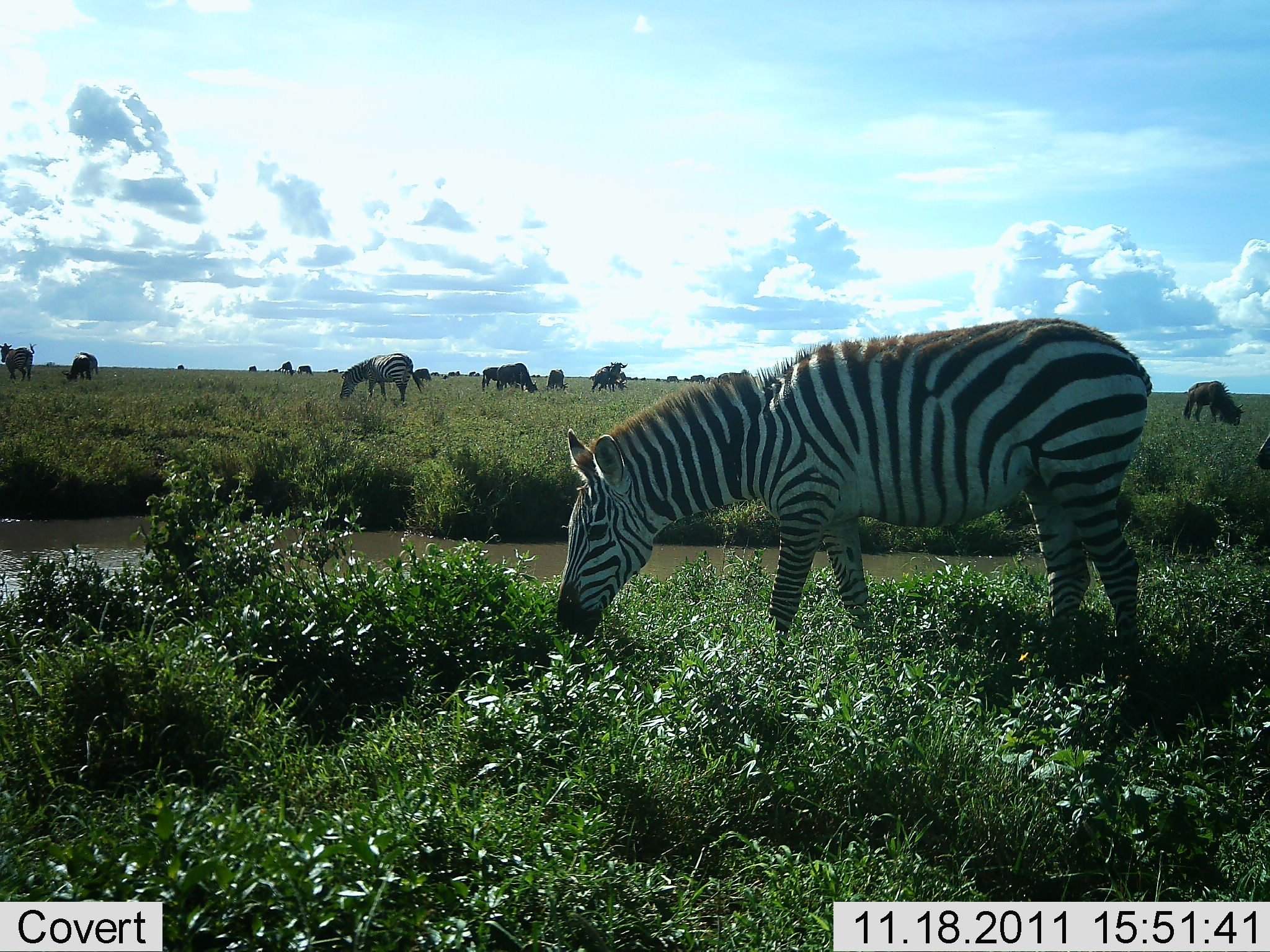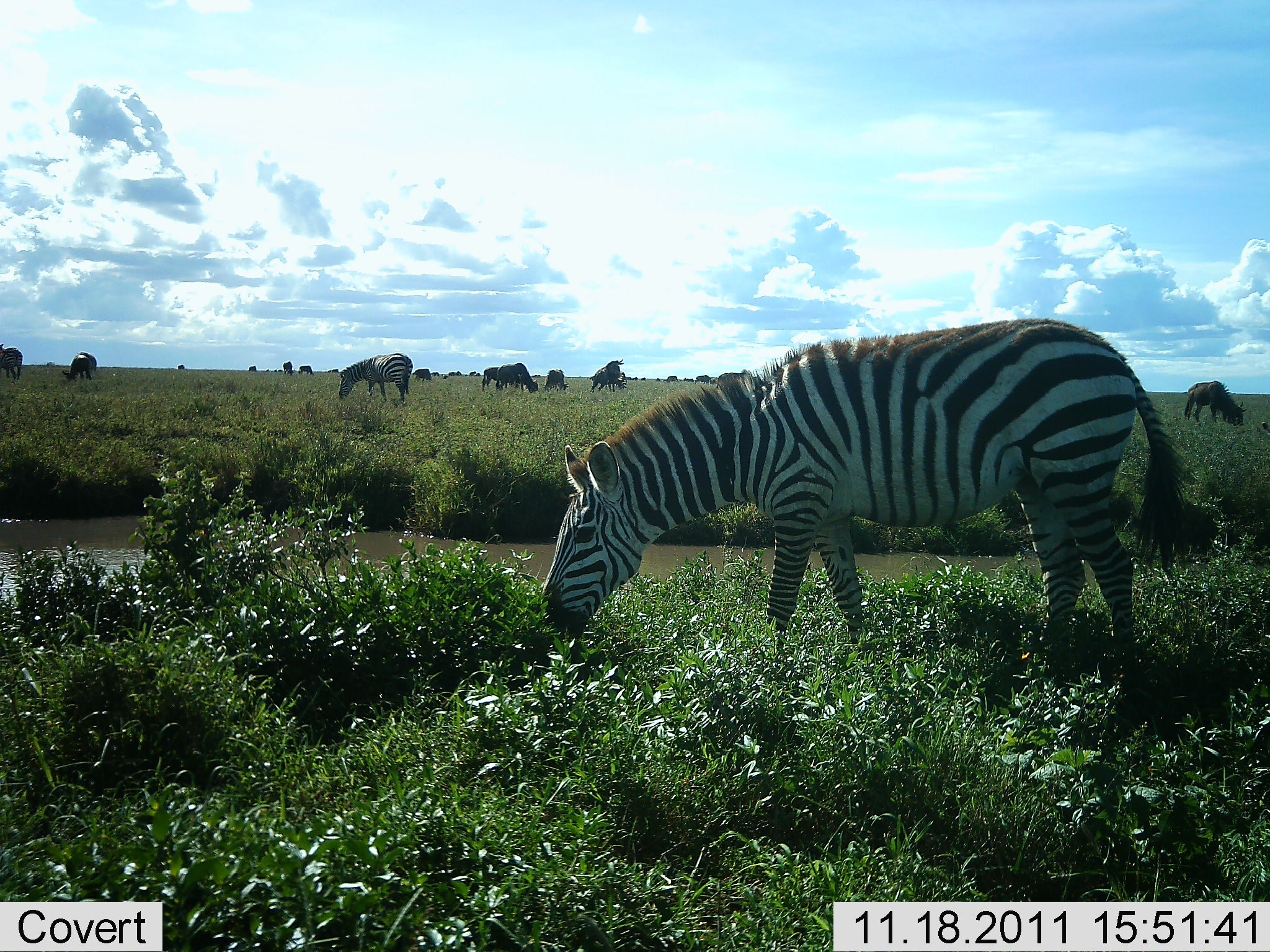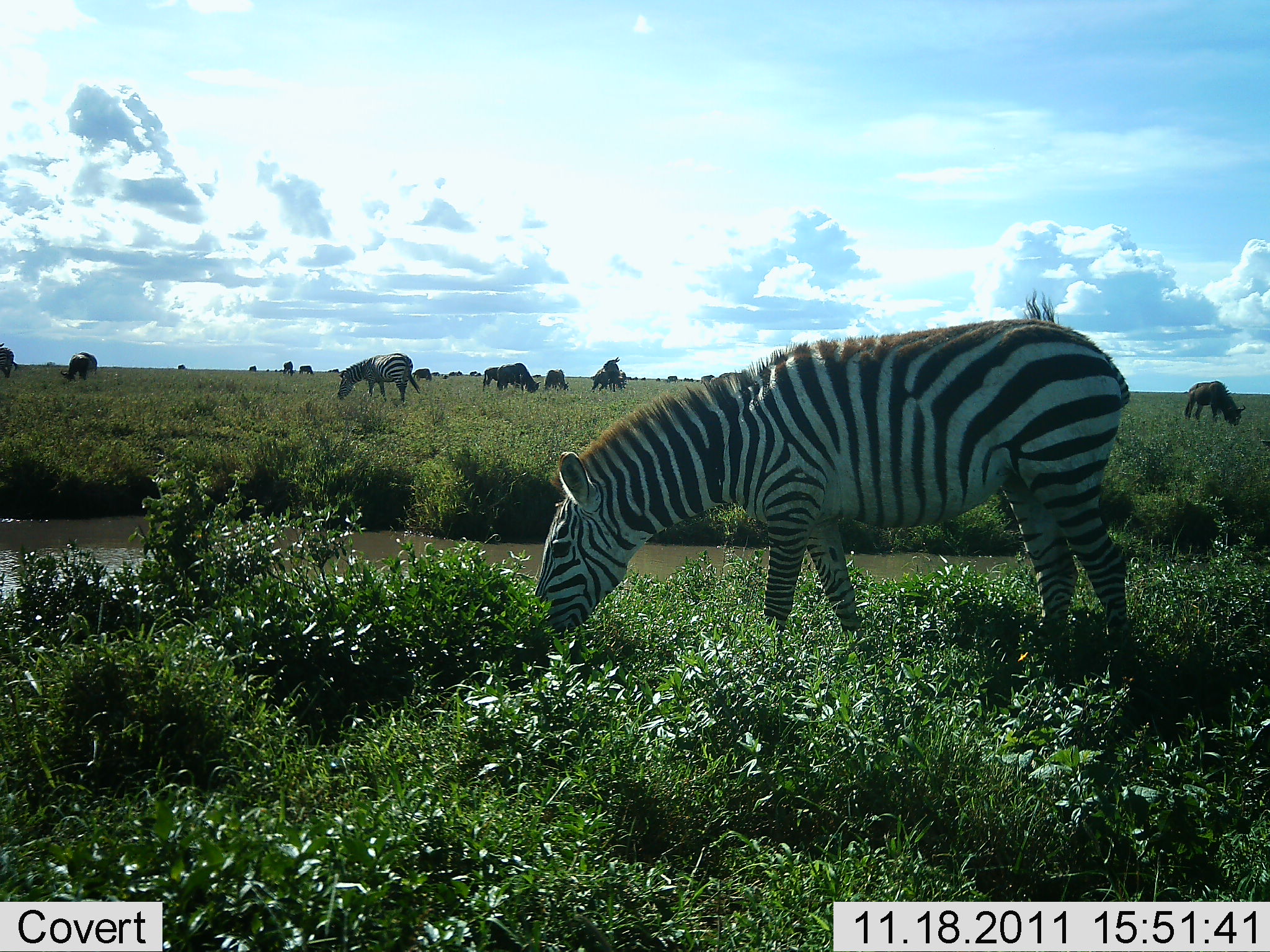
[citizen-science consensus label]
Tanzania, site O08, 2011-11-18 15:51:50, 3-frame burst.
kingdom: Animalia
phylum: Chordata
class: Mammalia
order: Artiodactyla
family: Bovidae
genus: Connochaetes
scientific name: Connochaetes taurinus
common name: blue wildebeest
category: wildebeest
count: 10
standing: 25%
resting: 8%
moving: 8%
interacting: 0%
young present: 0%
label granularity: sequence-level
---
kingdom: Animalia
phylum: Chordata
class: Mammalia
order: Perissodactyla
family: Equidae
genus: Equus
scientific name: Equus quagga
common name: plains zebra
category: zebra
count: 2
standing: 33%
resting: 0%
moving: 0%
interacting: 0%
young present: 0%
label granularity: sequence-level